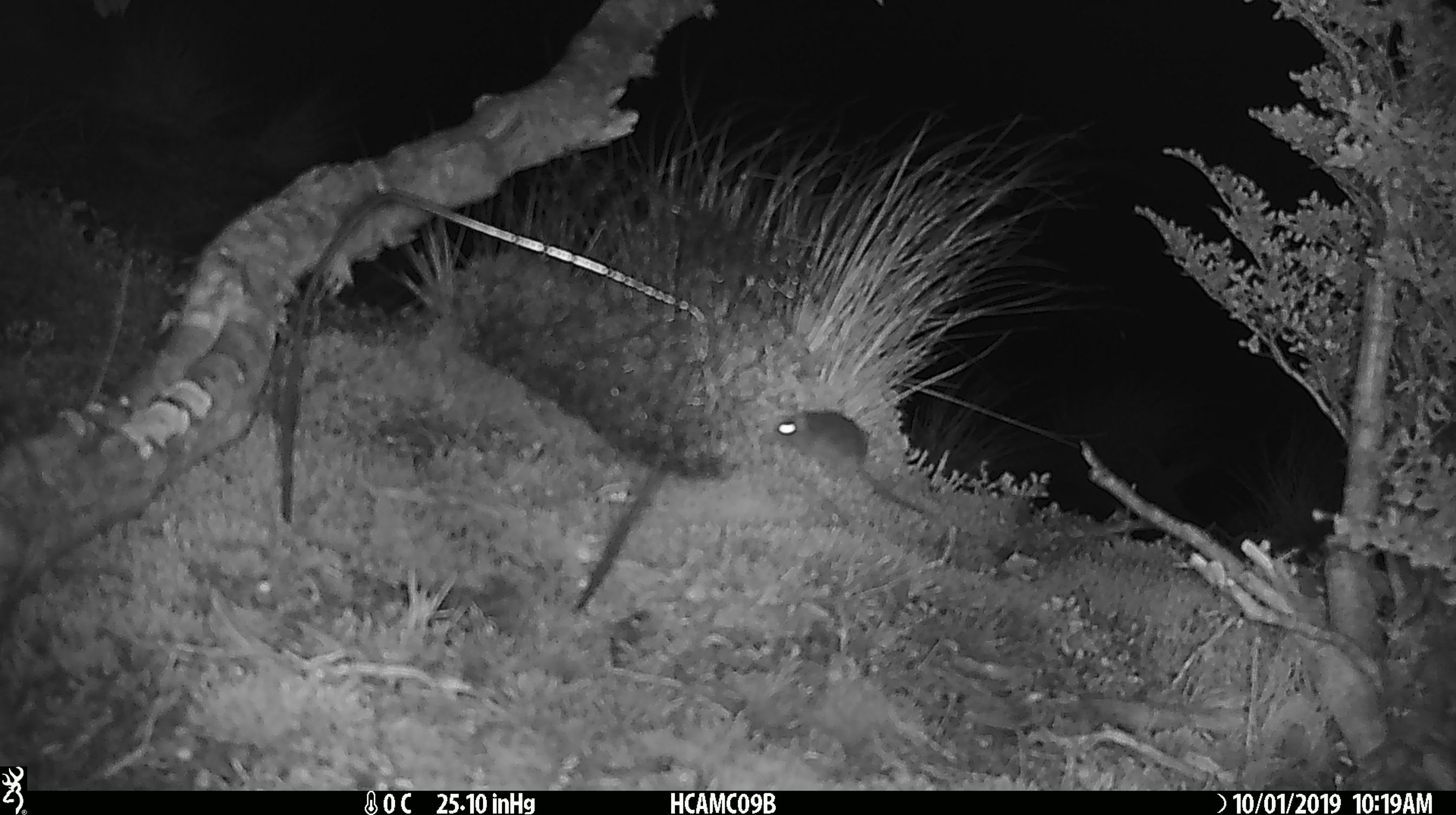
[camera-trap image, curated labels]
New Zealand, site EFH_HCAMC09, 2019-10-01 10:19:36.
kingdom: Animalia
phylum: Chordata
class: Mammalia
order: Rodentia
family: Muridae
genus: Mus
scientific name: Mus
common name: mouse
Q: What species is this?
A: Mouse (Mus).